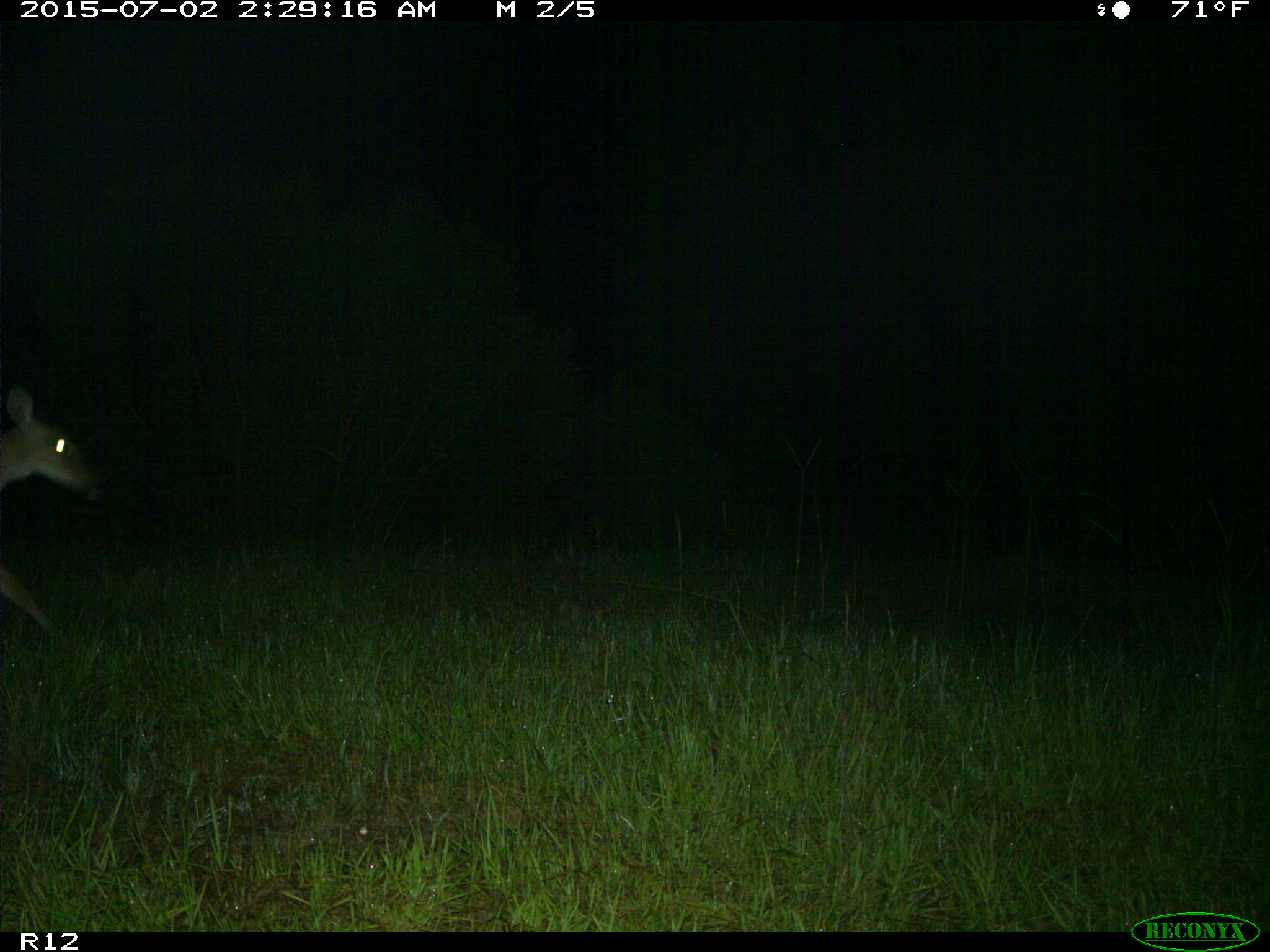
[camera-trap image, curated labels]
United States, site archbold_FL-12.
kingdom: Animalia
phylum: Chordata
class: Mammalia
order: Artiodactyla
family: Cervidae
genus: Odocoileus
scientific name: Odocoileus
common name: deer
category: unidentified deer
Unidentified deer (deer) (Odocoileus).